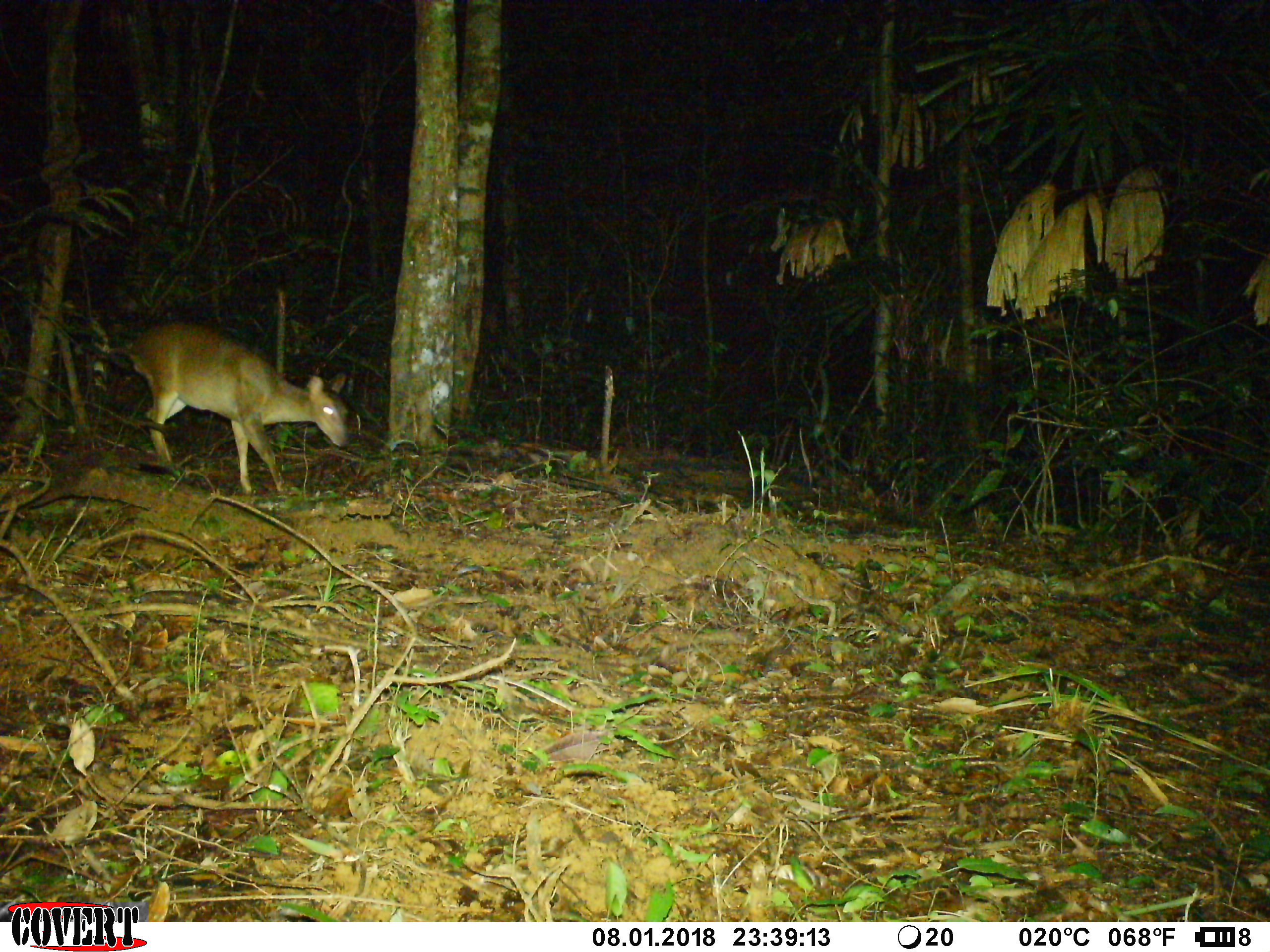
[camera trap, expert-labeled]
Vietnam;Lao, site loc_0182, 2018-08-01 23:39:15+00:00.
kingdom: Animalia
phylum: Chordata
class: Mammalia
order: Artiodactyla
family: Cervidae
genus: Muntiacus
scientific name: Muntiacus vuquangensis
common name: large-antlered muntjac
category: large antlered muntjac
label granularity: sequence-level